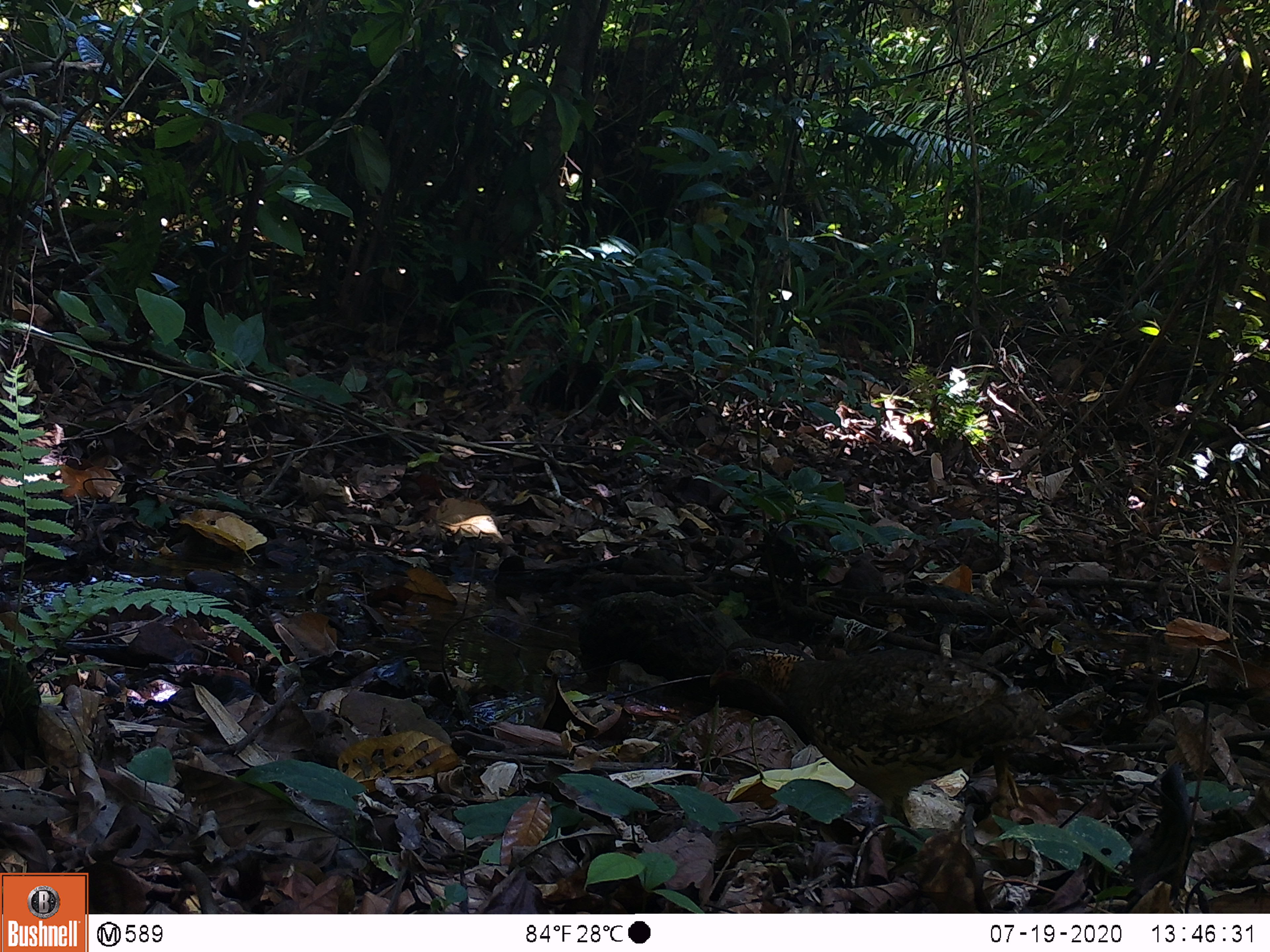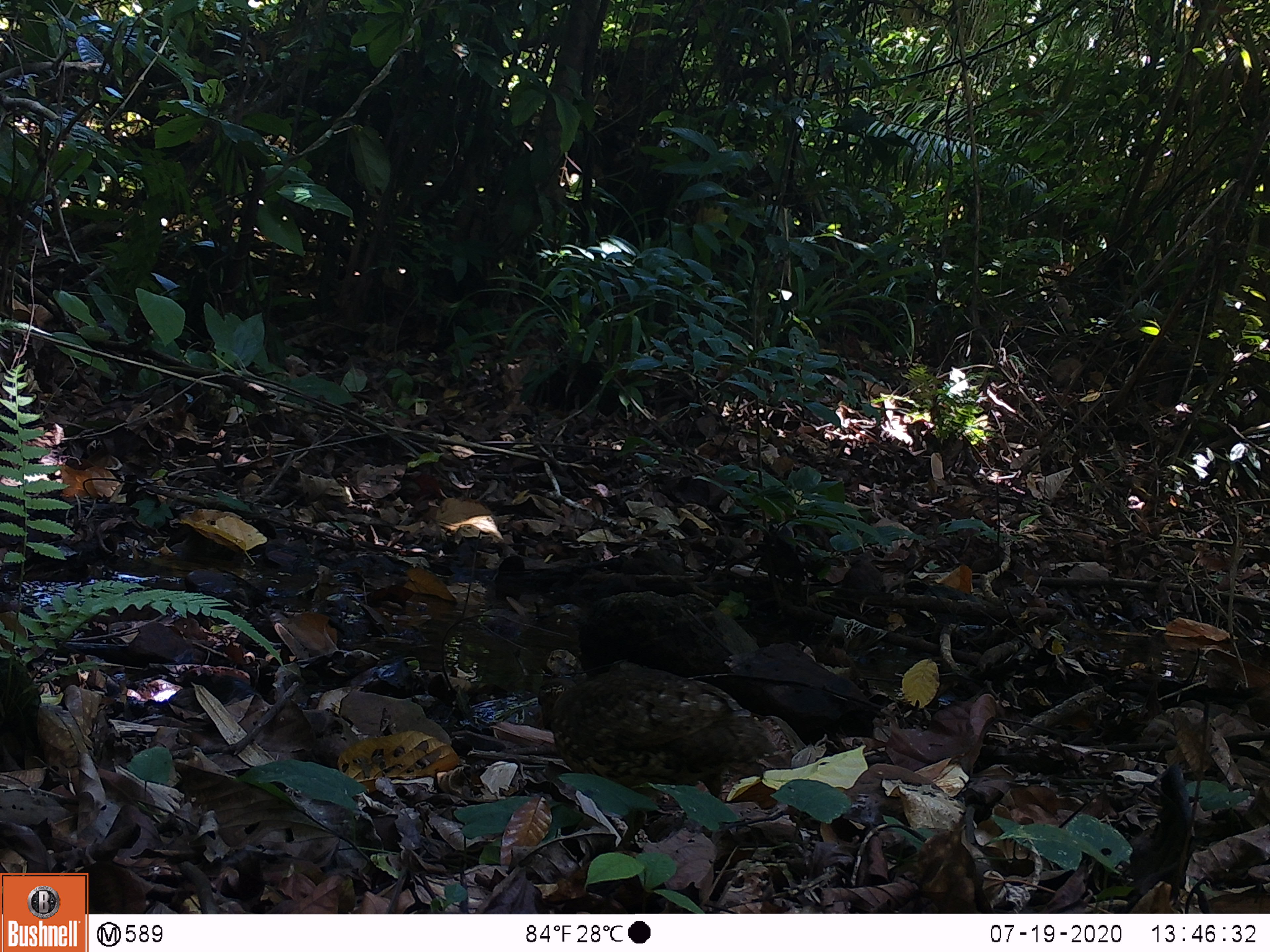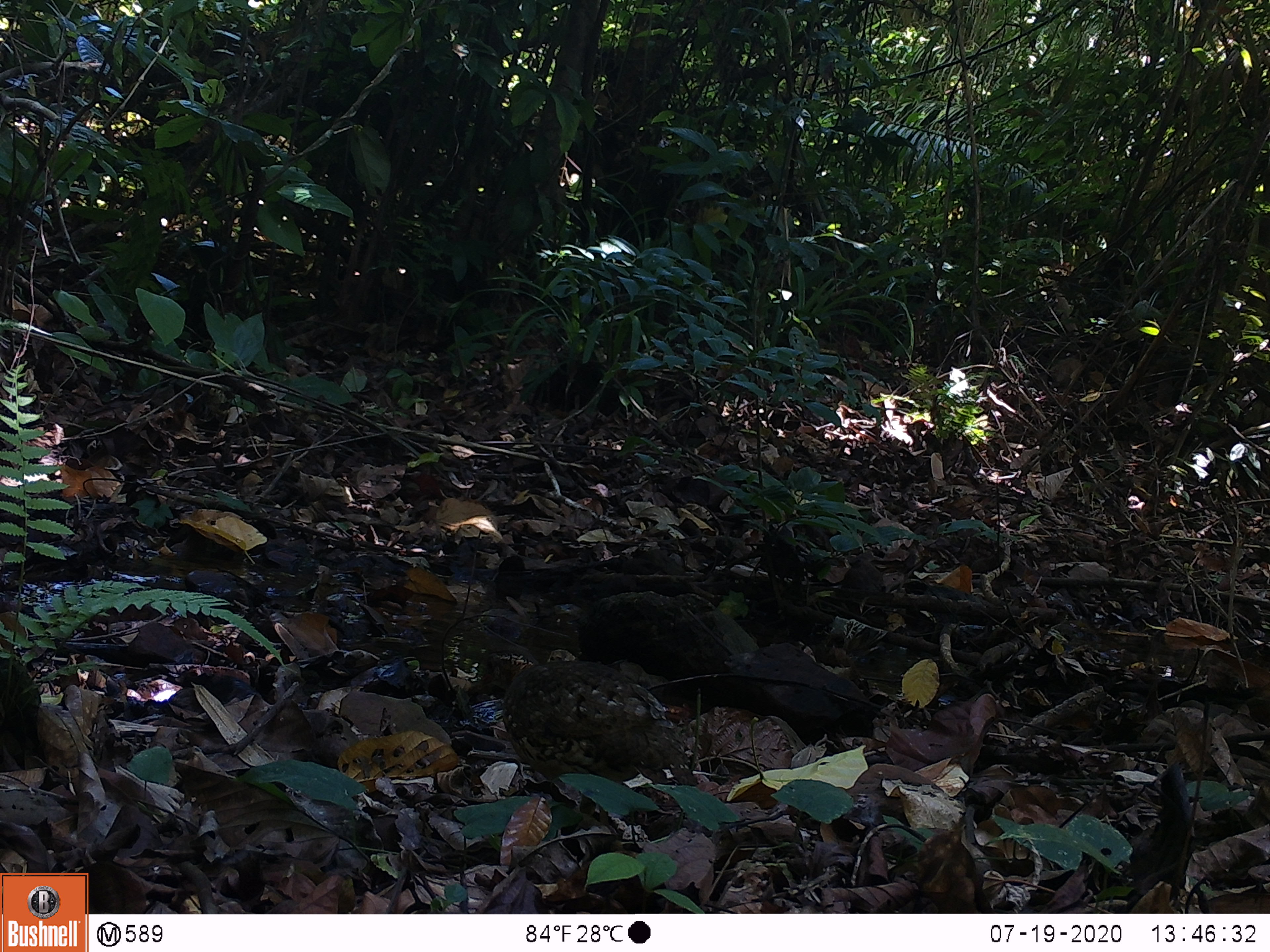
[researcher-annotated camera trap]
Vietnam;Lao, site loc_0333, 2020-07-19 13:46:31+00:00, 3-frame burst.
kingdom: Animalia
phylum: Chordata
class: Aves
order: Galliformes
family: Phasianidae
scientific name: Phasianidae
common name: partridge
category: unidentified partridge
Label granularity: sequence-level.